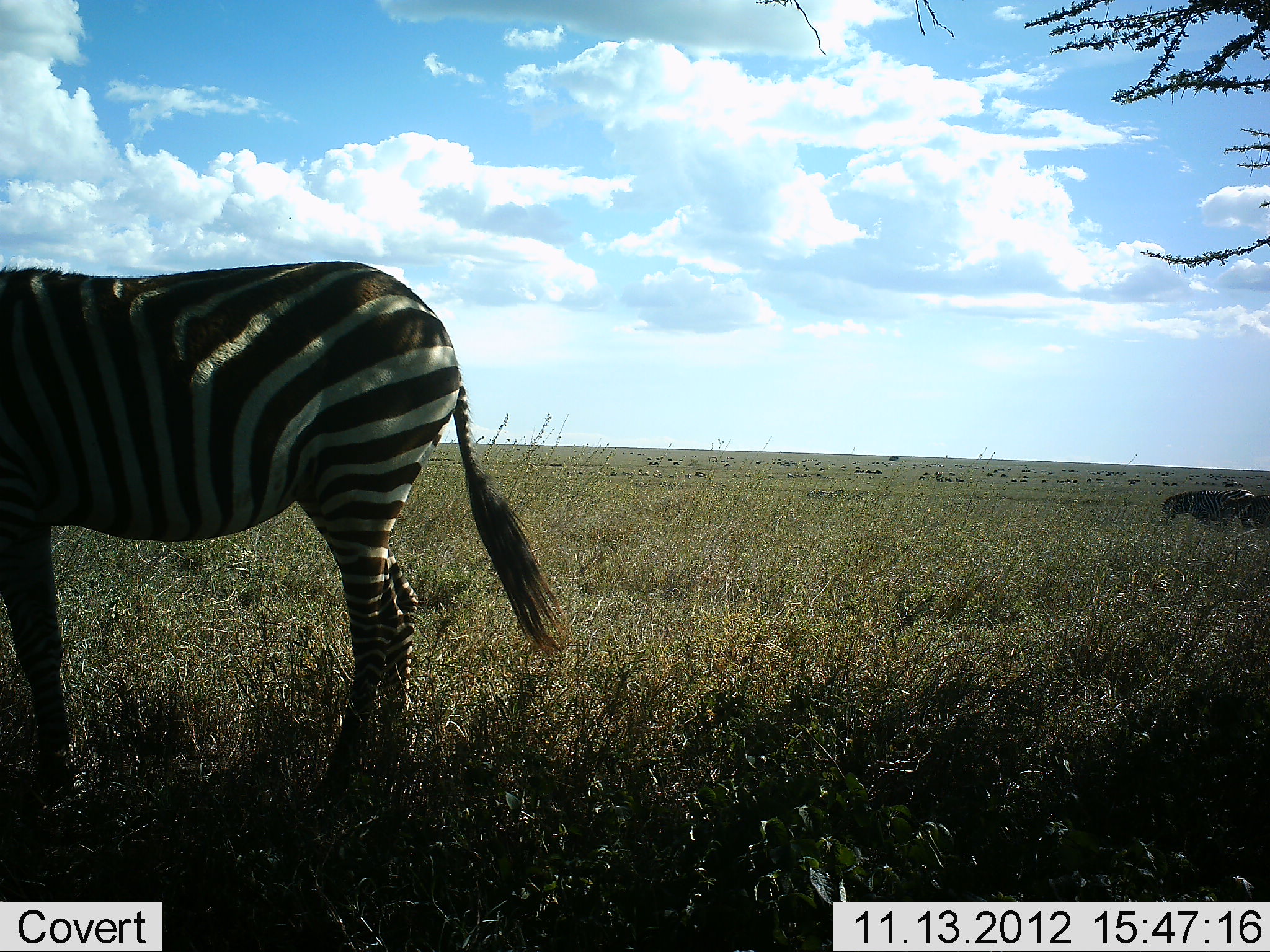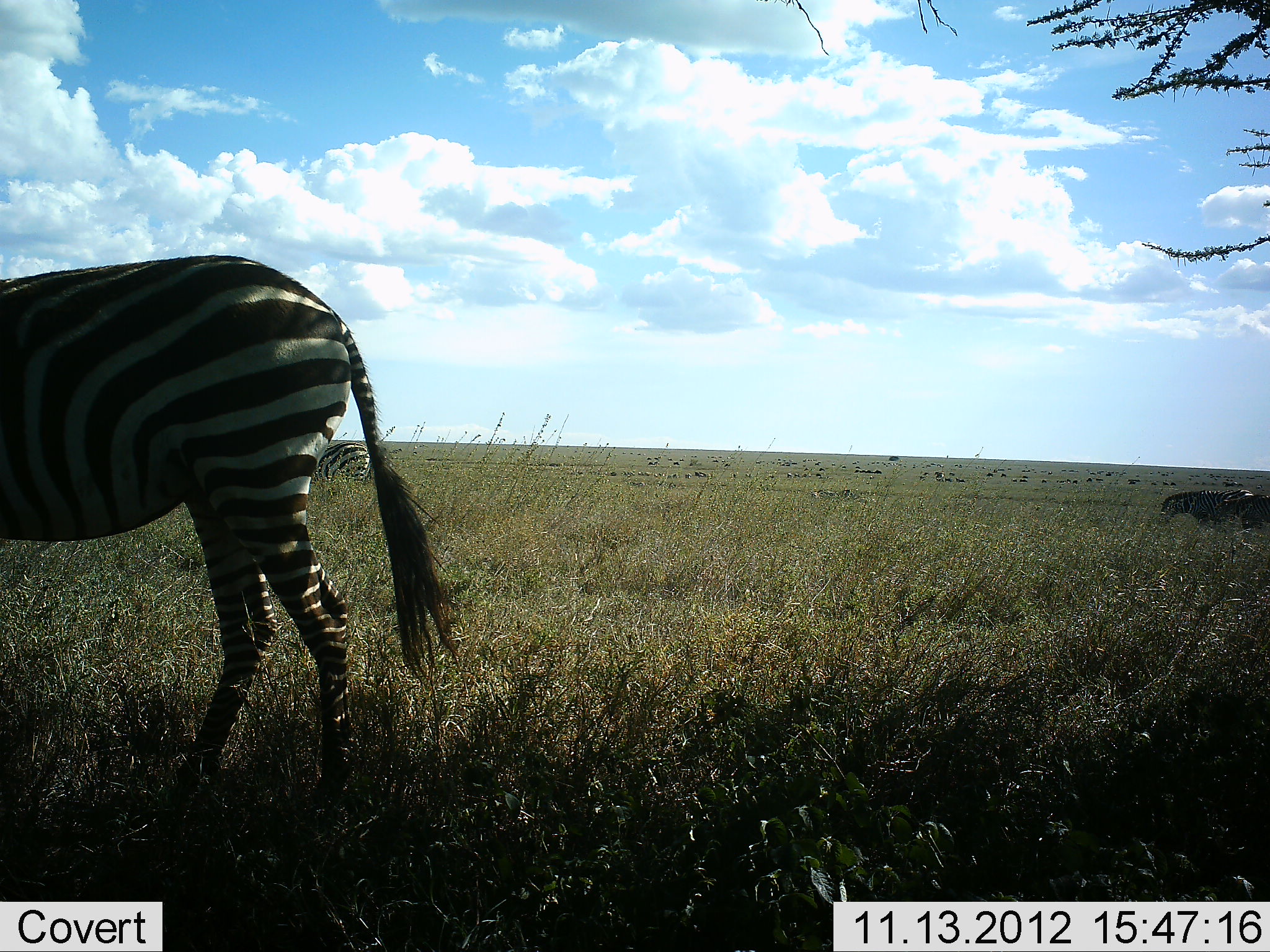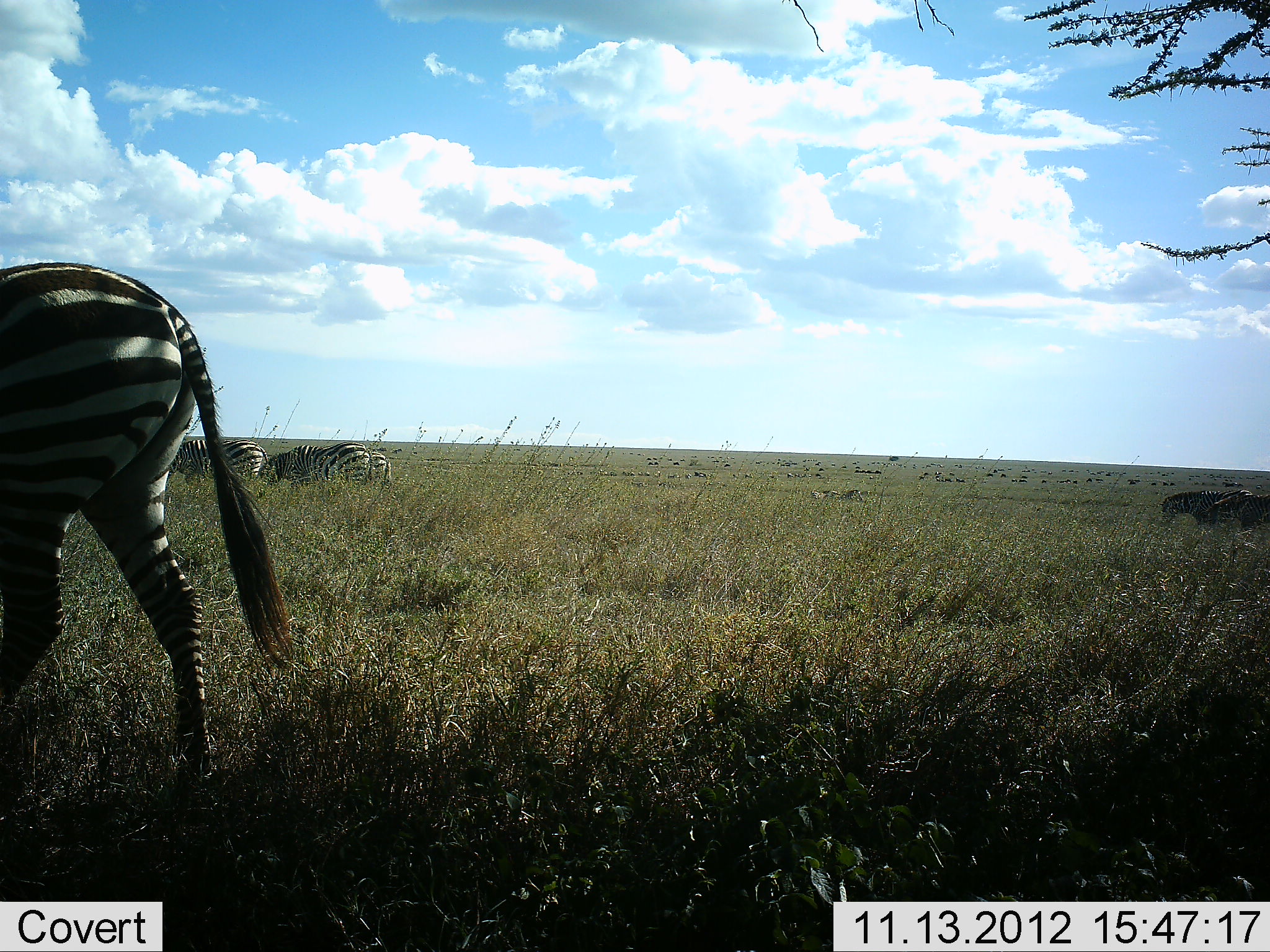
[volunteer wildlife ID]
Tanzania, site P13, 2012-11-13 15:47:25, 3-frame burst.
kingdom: Animalia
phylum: Chordata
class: Mammalia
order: Perissodactyla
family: Equidae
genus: Equus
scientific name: Equus quagga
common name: plains zebra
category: zebra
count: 4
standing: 55%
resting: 0%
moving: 82%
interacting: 0%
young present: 0%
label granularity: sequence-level